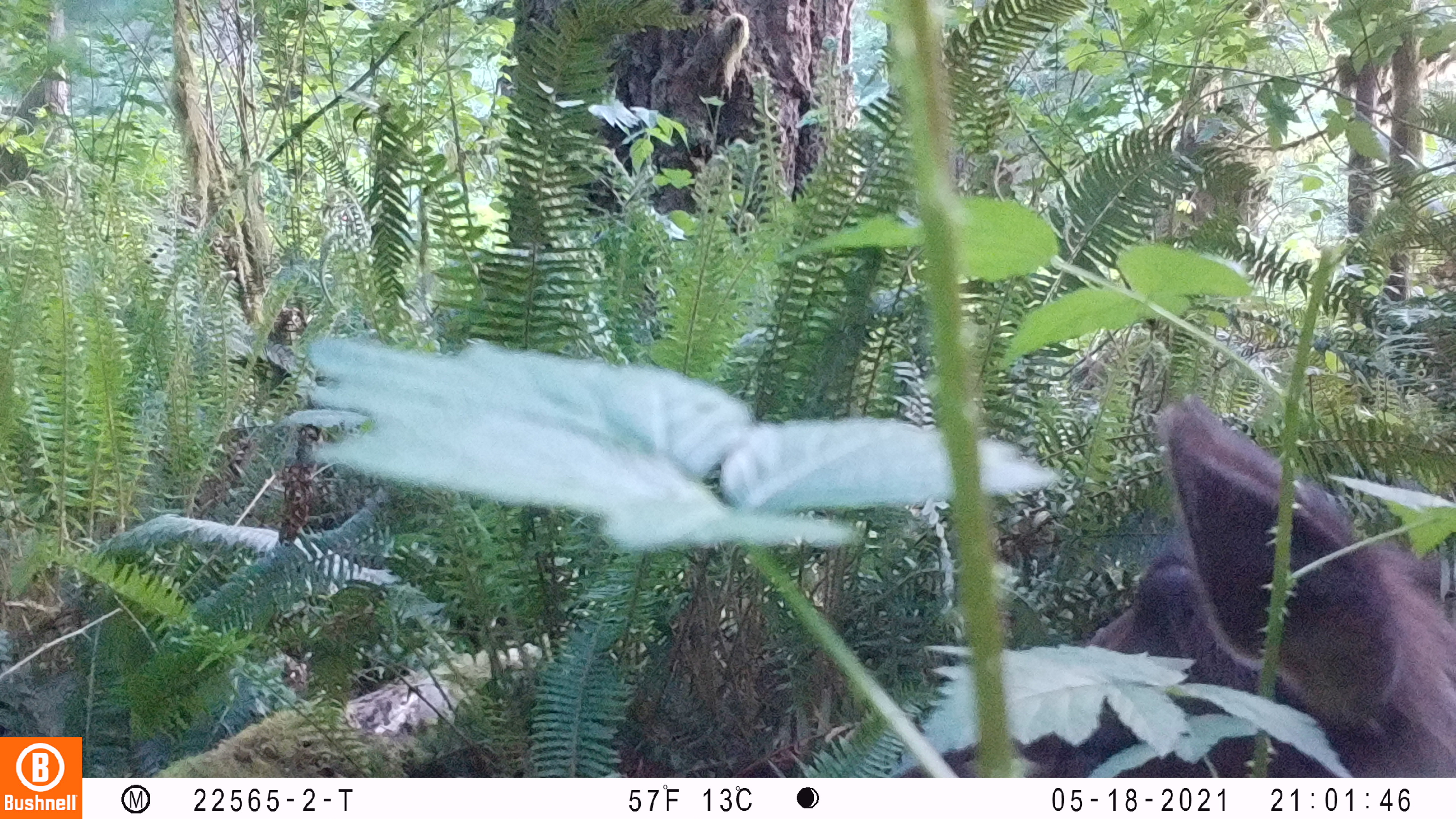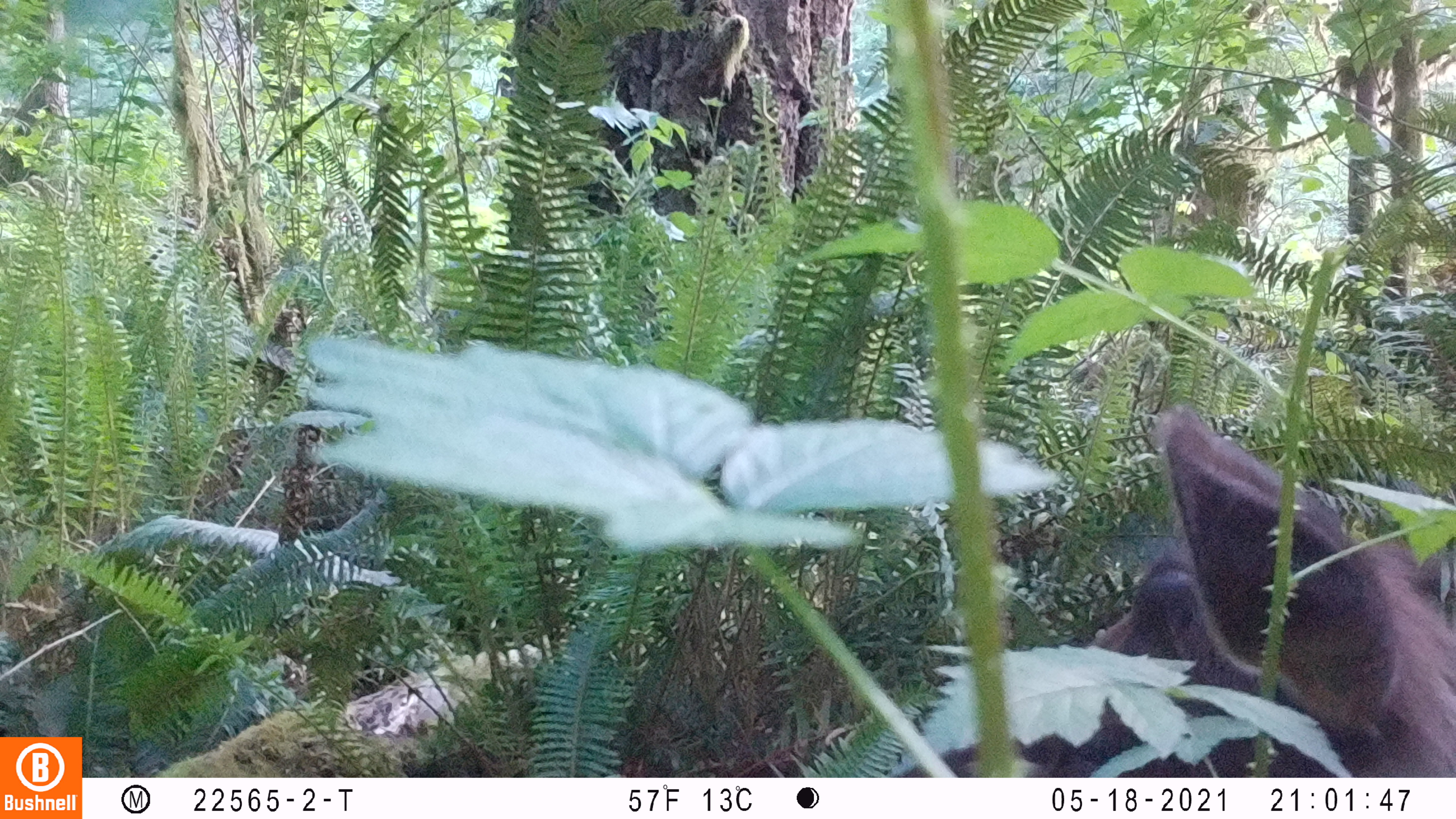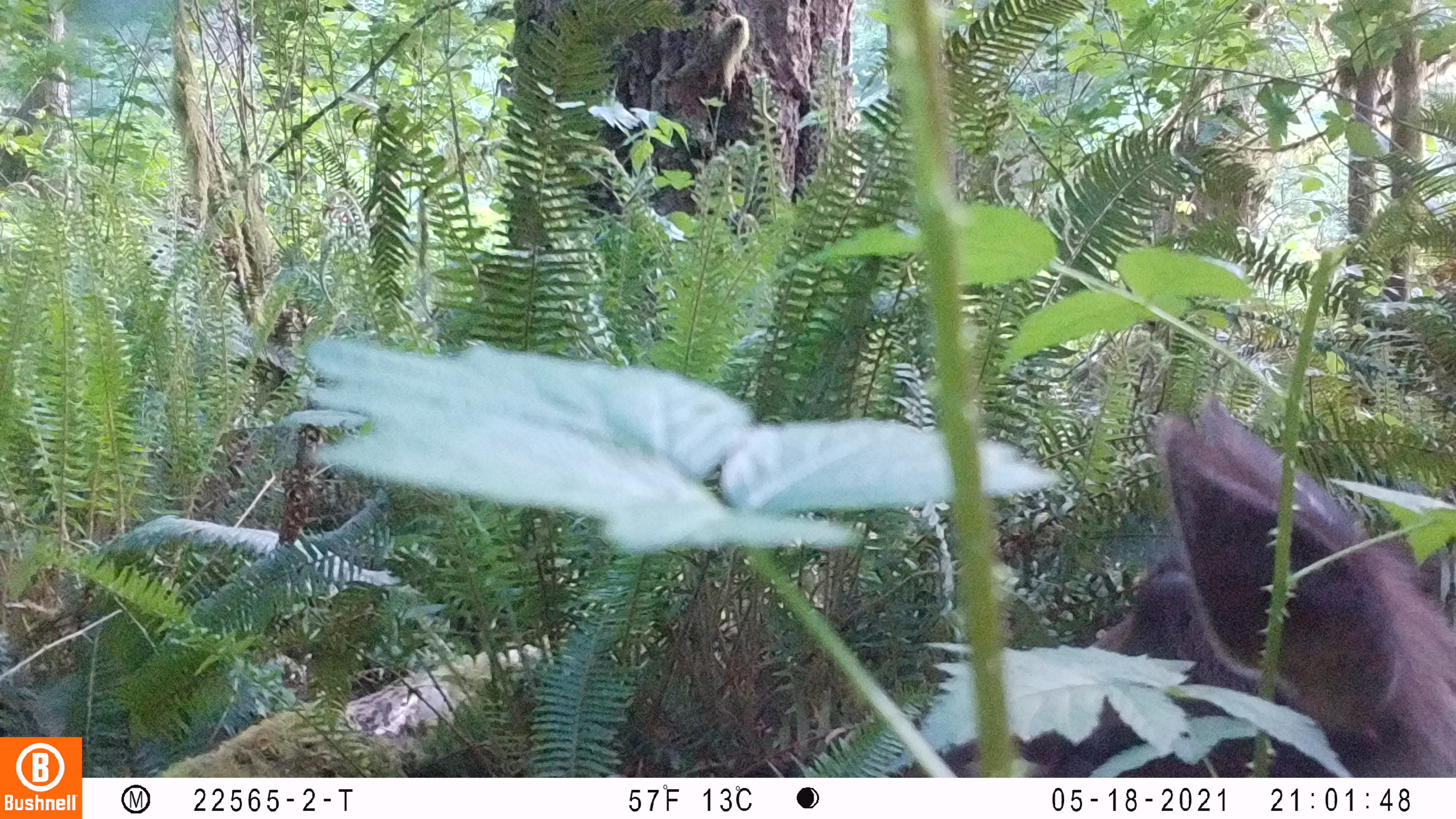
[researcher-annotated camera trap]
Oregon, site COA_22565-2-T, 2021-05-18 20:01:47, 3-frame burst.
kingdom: Animalia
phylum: Chordata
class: Mammalia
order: Artiodactyla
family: Cervidae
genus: Cervus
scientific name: Cervus canadensis roosevelti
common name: roosevelt elk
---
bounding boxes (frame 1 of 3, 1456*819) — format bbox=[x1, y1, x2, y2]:
roosevelt elk: bbox=[1092, 372, 1450, 643]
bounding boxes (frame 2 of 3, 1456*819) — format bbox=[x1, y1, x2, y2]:
roosevelt elk: bbox=[1073, 393, 1442, 712]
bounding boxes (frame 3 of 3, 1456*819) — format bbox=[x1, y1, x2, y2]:
roosevelt elk: bbox=[1090, 388, 1447, 691]